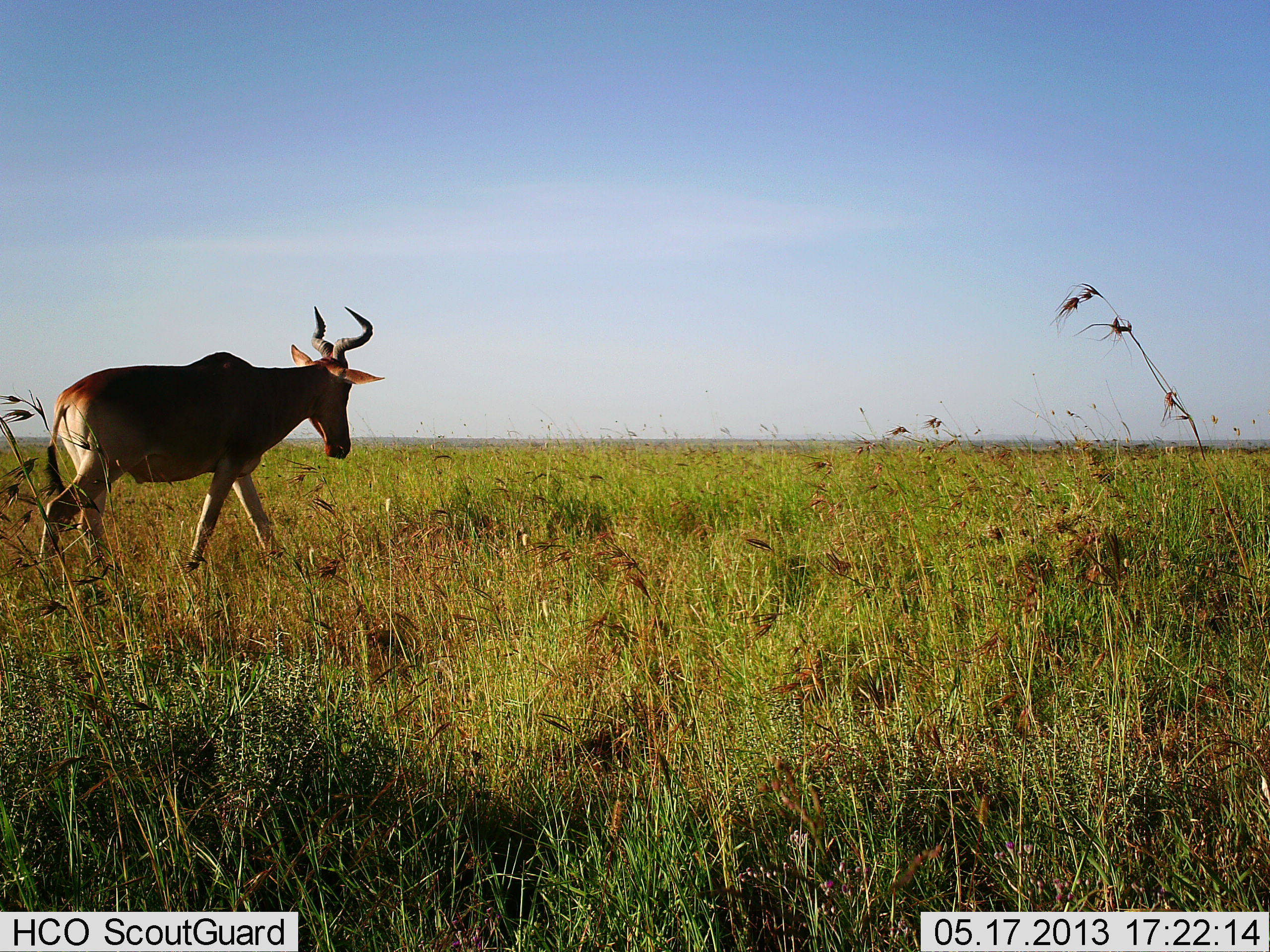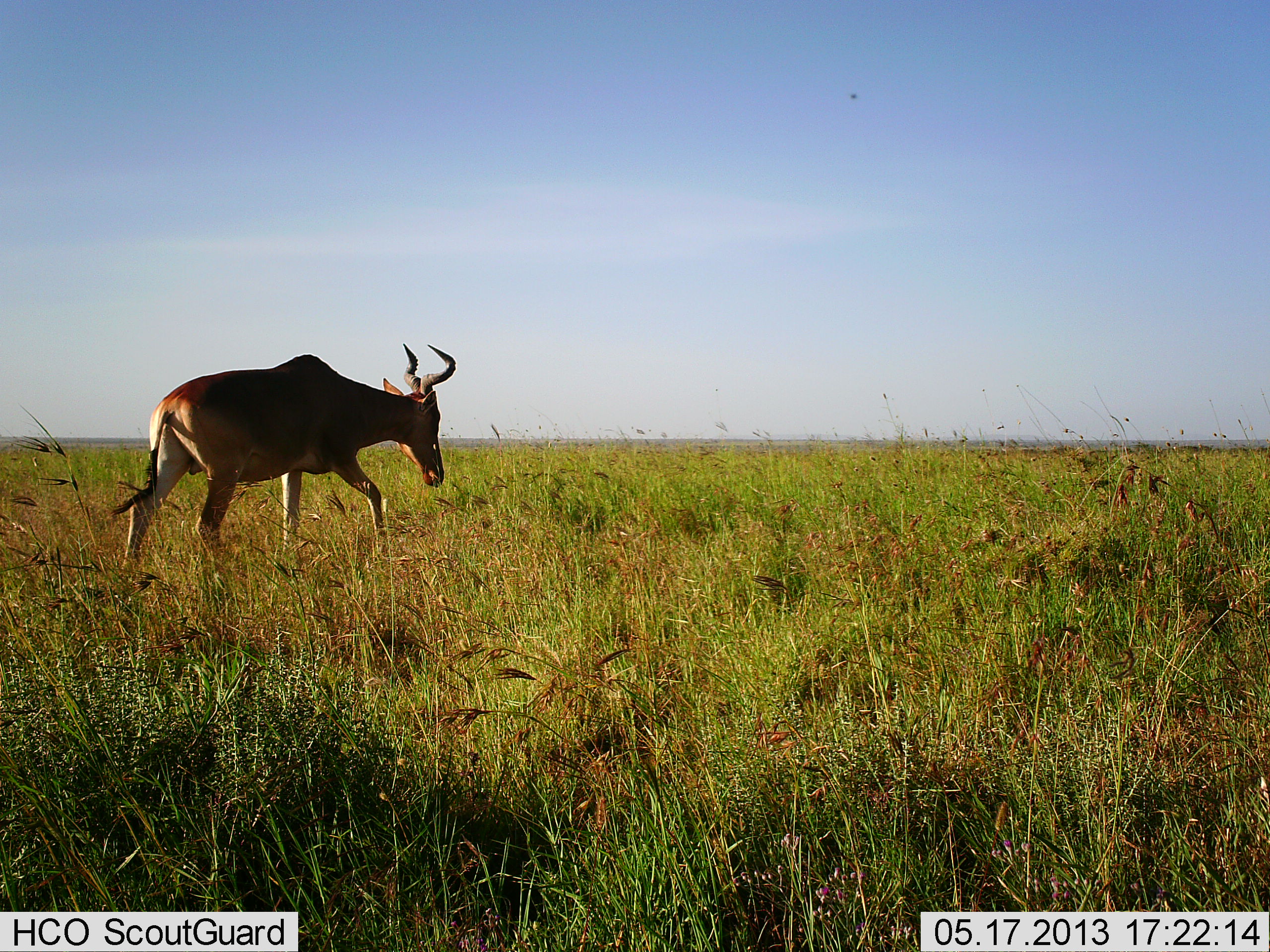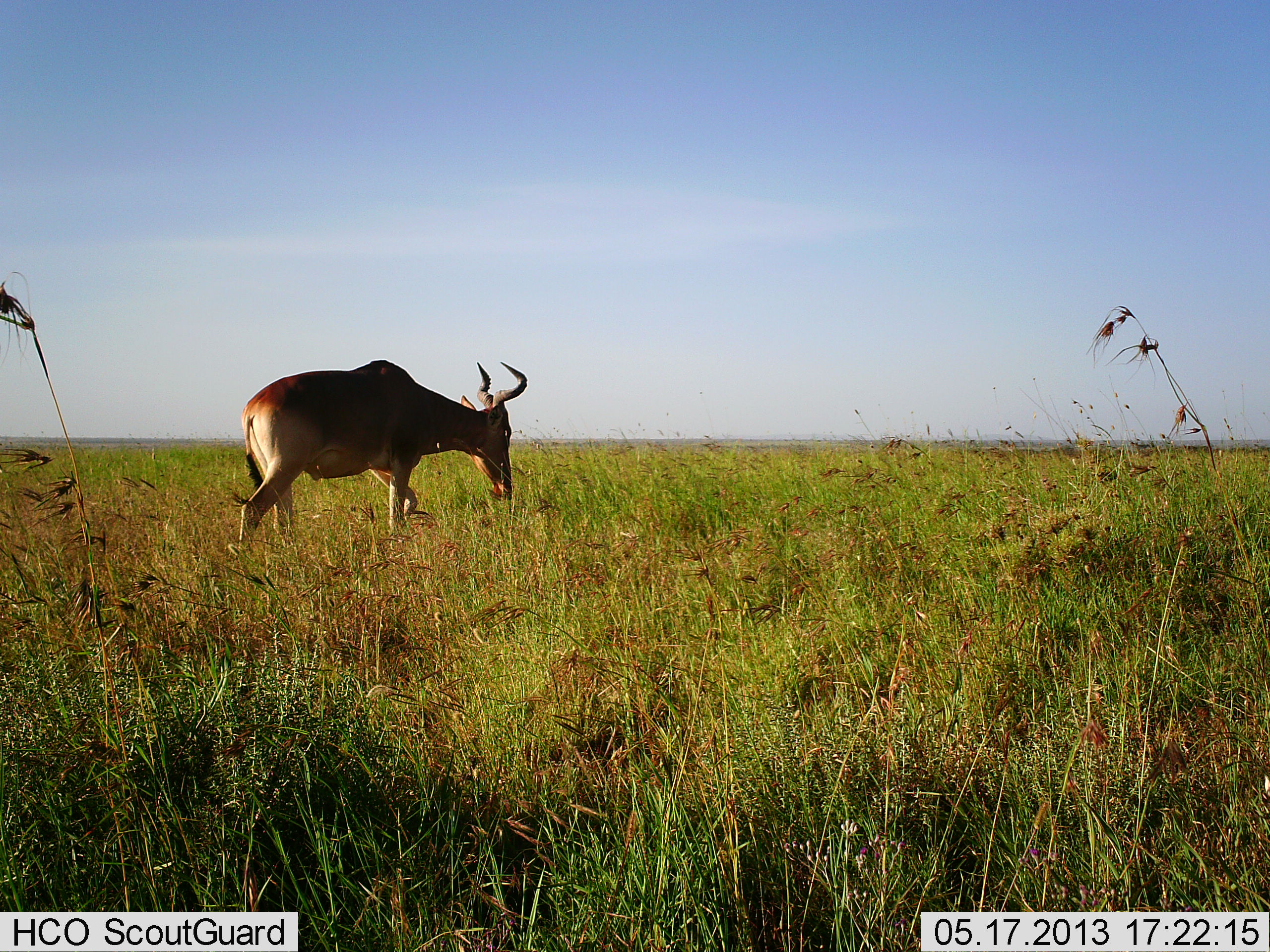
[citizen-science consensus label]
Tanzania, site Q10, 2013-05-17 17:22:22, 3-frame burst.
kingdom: Animalia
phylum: Chordata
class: Mammalia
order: Artiodactyla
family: Bovidae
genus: Alcelaphus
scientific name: Alcelaphus buselaphus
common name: hartebeest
Hartebeest (Alcelaphus buselaphus), count 1. Behavior (volunteer vote fractions): standing 4%, resting 0%, moving 96%, interacting 0%. Young present (vote fraction): 0%. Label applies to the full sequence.